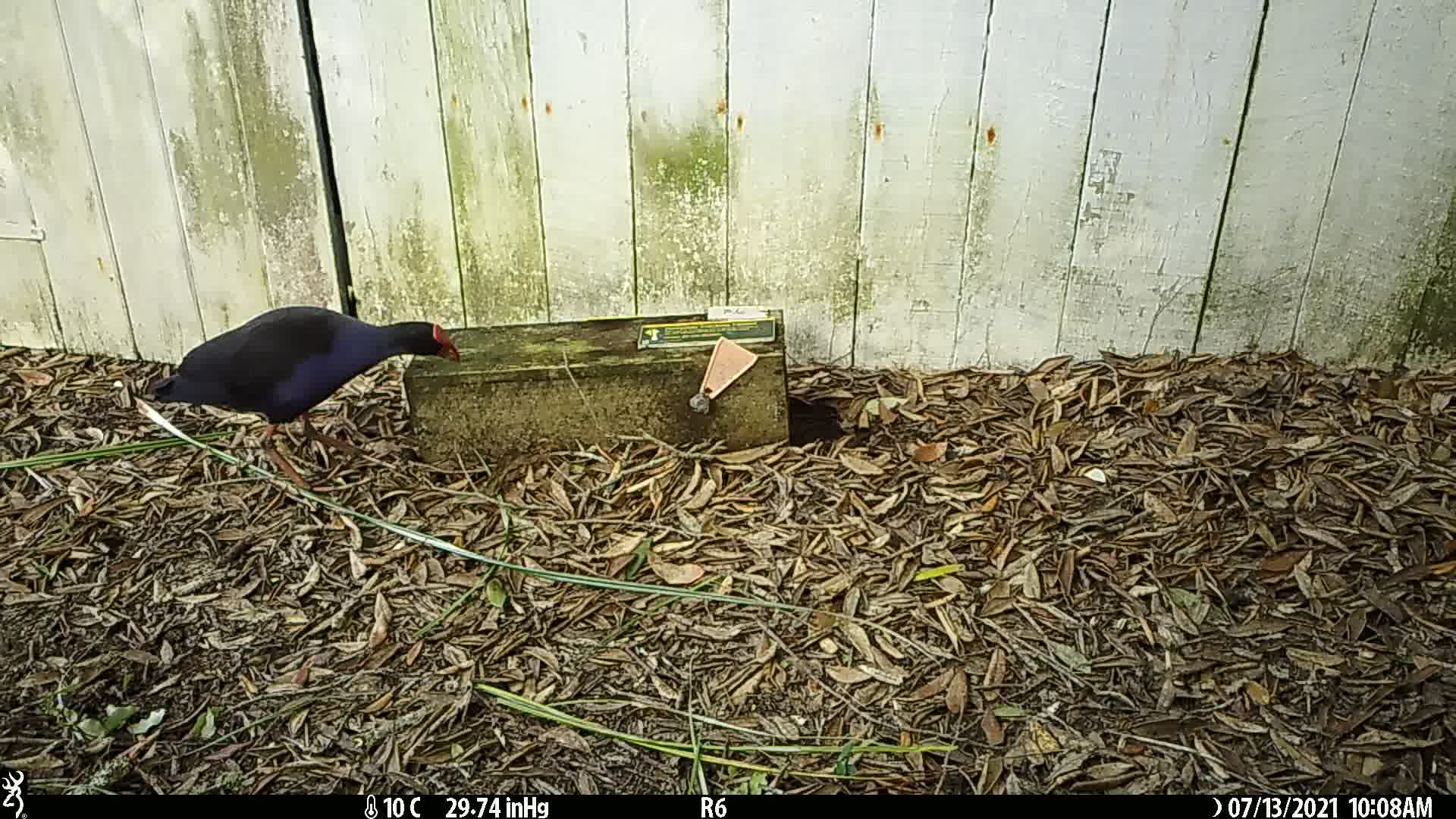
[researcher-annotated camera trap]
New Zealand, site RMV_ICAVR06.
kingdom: Animalia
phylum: Chordata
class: Aves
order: Gruiformes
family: Rallidae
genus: Porphyrio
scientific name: Porphyrio melanotus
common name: australasian swamphen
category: pukeko